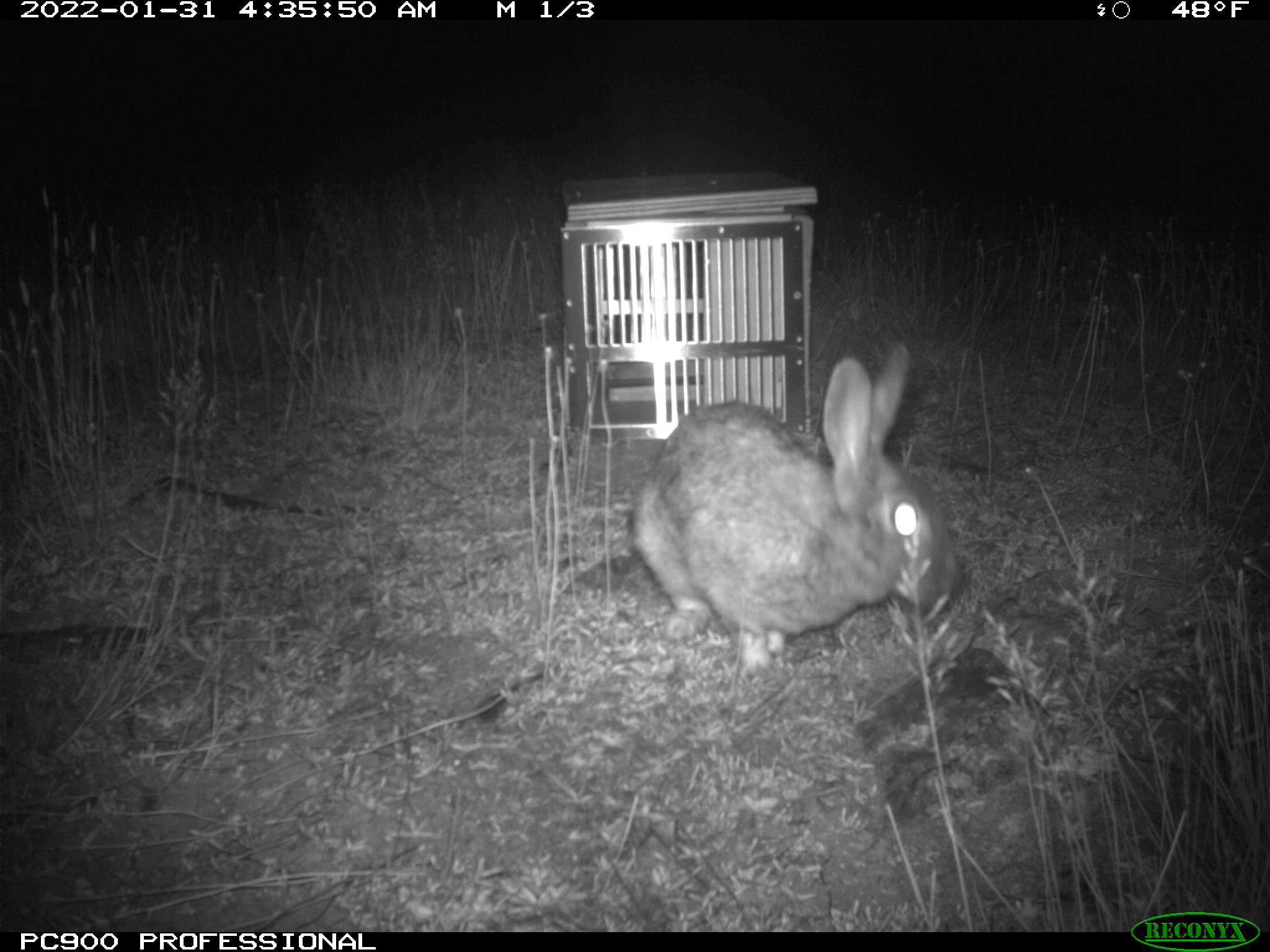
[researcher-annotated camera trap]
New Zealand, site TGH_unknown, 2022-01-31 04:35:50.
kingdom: Animalia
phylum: Chordata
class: Mammalia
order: Lagomorpha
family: Leporidae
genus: Oryctolagus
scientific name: Oryctolagus cuniculus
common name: european rabbit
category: rabbit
Rabbit (european rabbit) (Oryctolagus cuniculus).